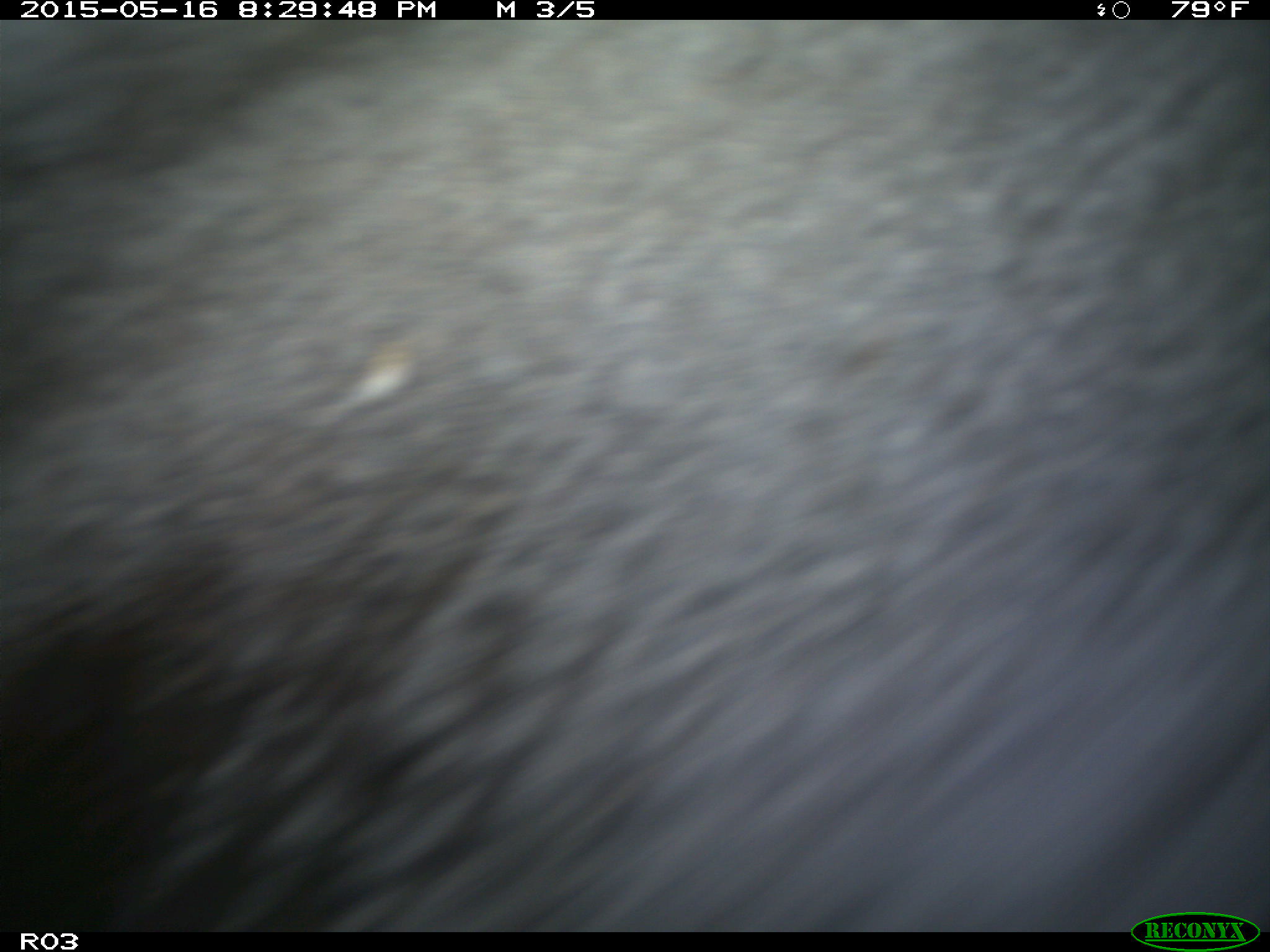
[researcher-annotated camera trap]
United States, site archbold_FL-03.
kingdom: Animalia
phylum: Chordata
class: Mammalia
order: Artiodactyla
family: Bovidae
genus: Bos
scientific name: Bos taurus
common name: domestic cow